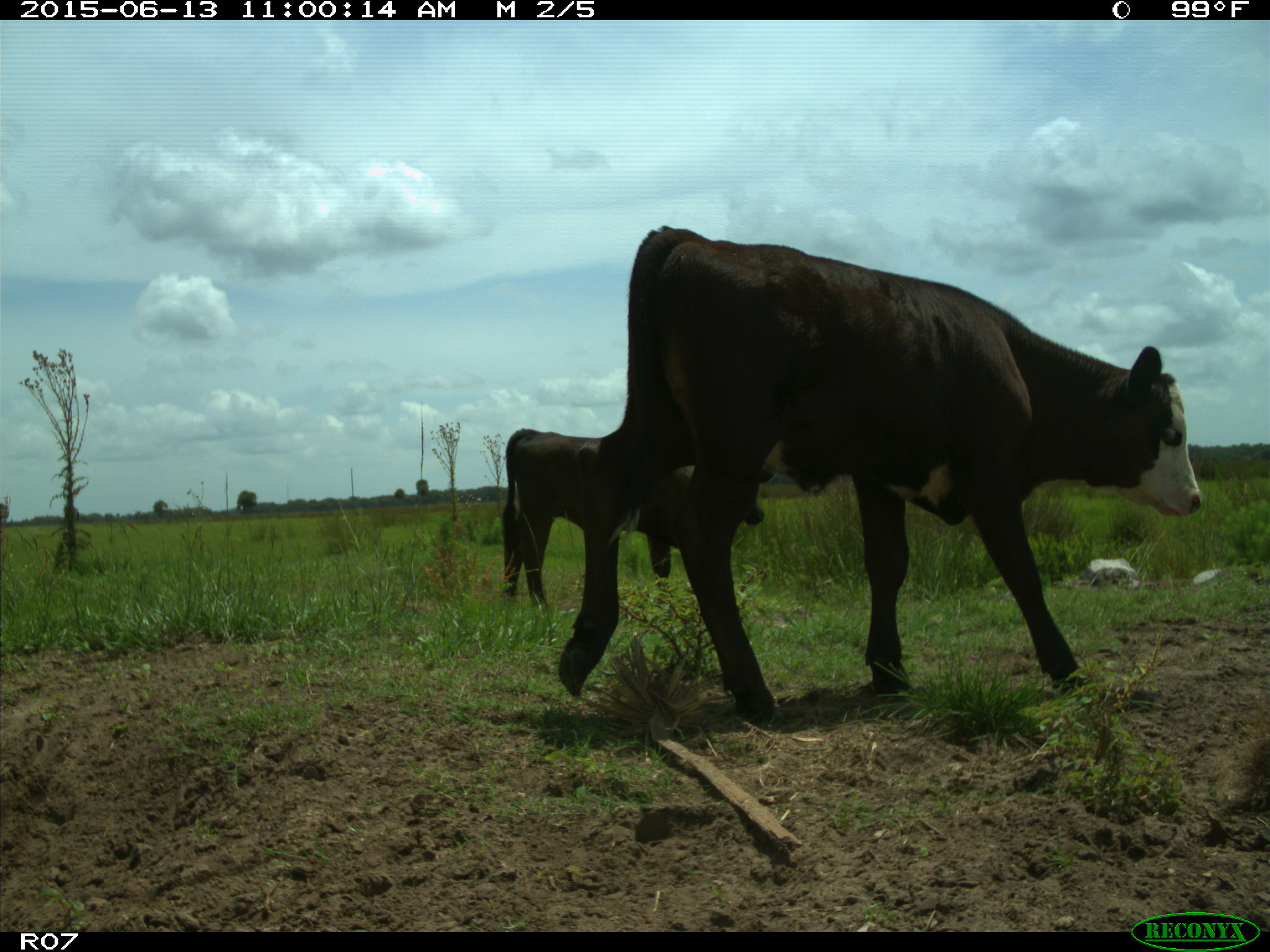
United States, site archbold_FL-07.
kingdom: Animalia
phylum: Chordata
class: Mammalia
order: Artiodactyla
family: Bovidae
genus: Bos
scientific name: Bos taurus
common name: domestic cow